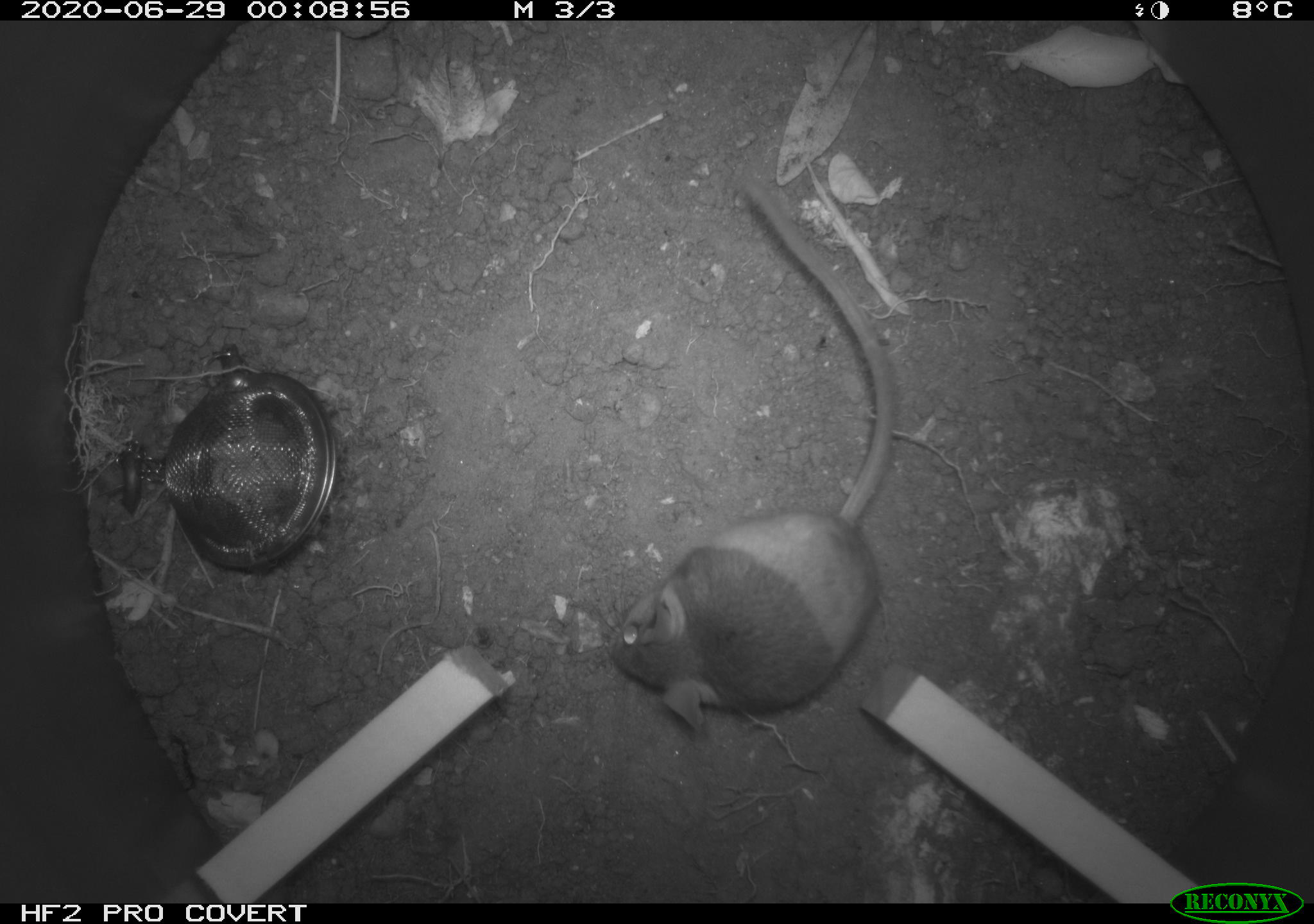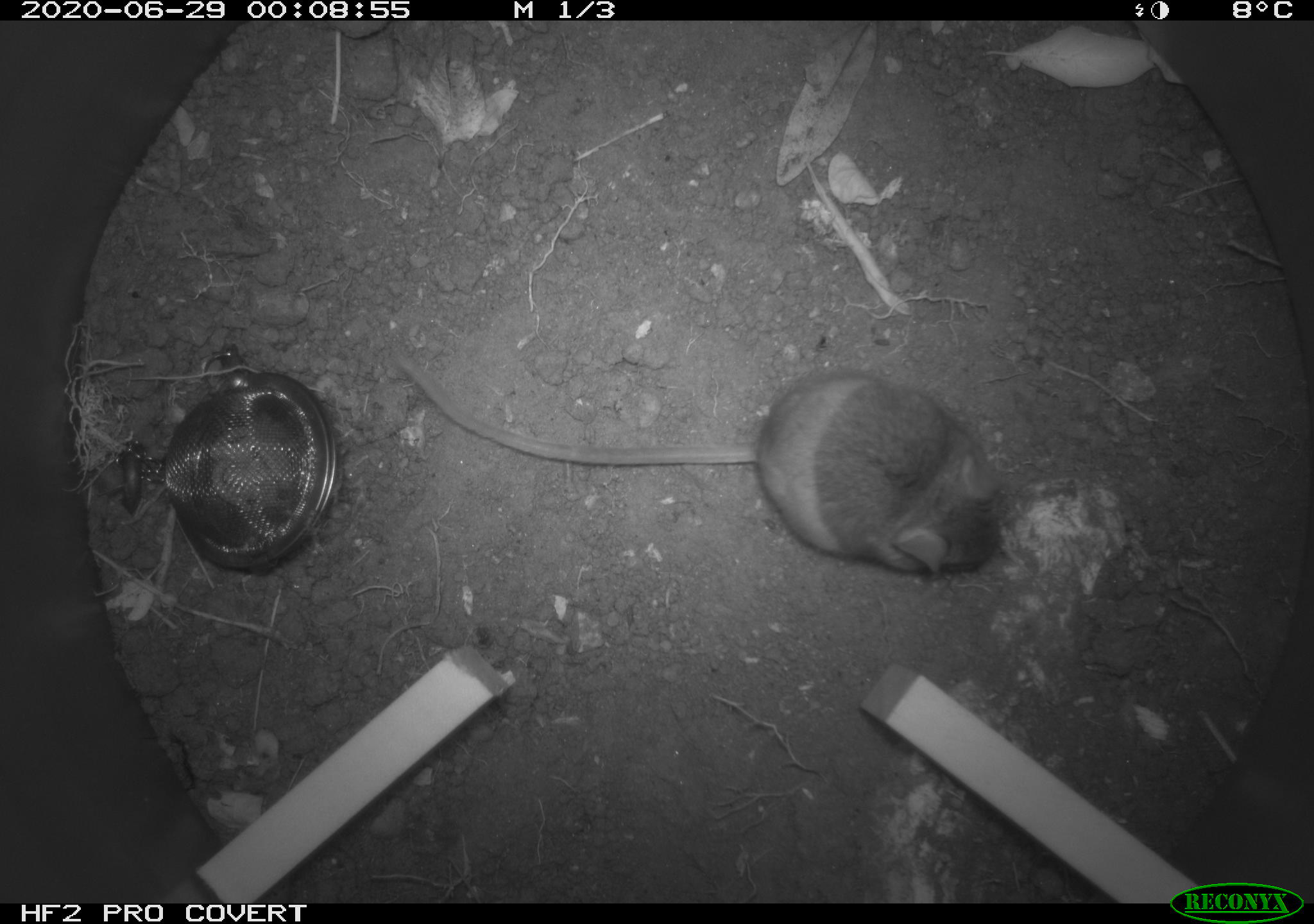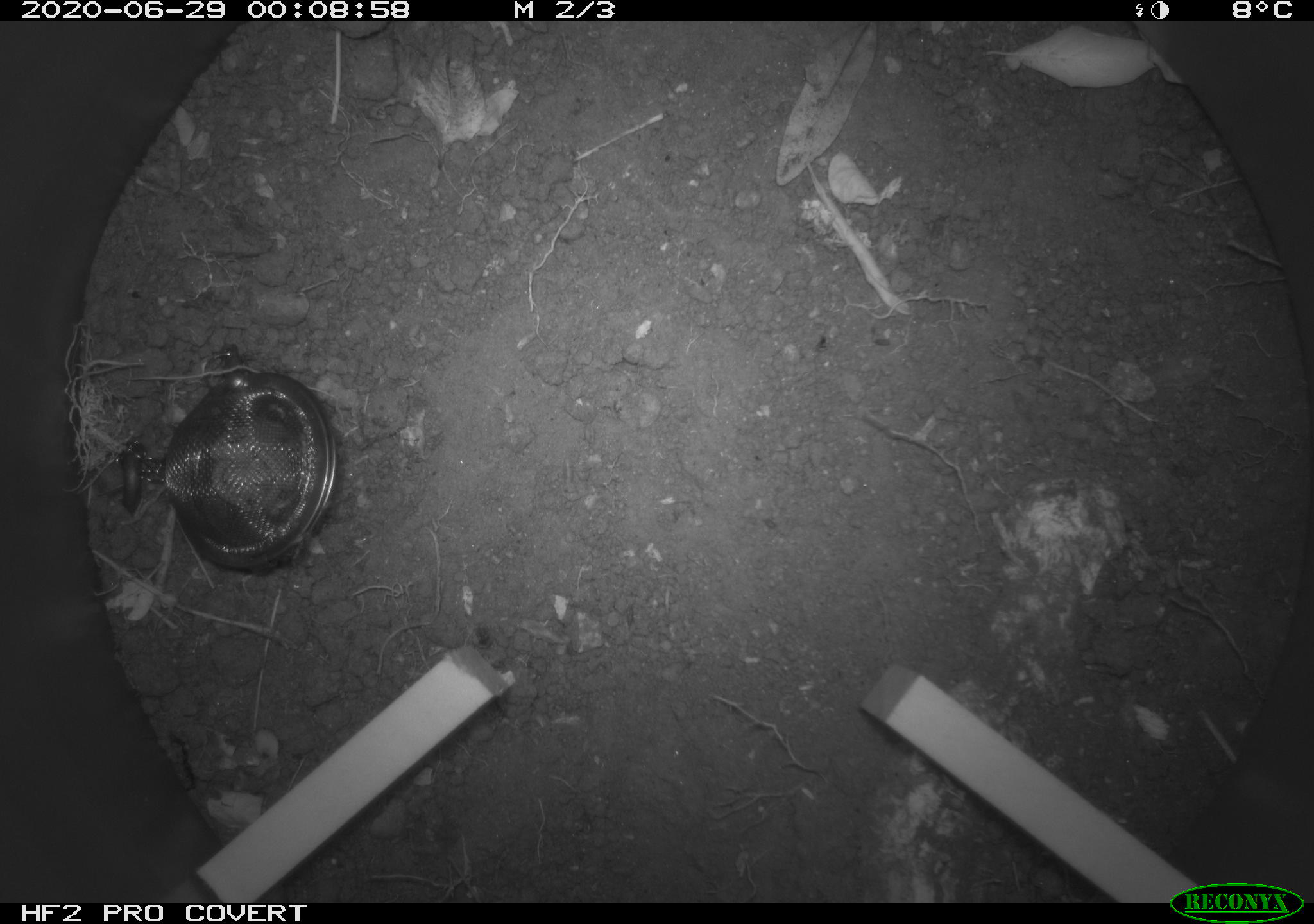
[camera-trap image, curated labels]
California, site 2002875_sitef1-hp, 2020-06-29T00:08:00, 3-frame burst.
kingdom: Animalia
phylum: Chordata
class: Mammalia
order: Rodentia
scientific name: Rodentia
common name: rodent